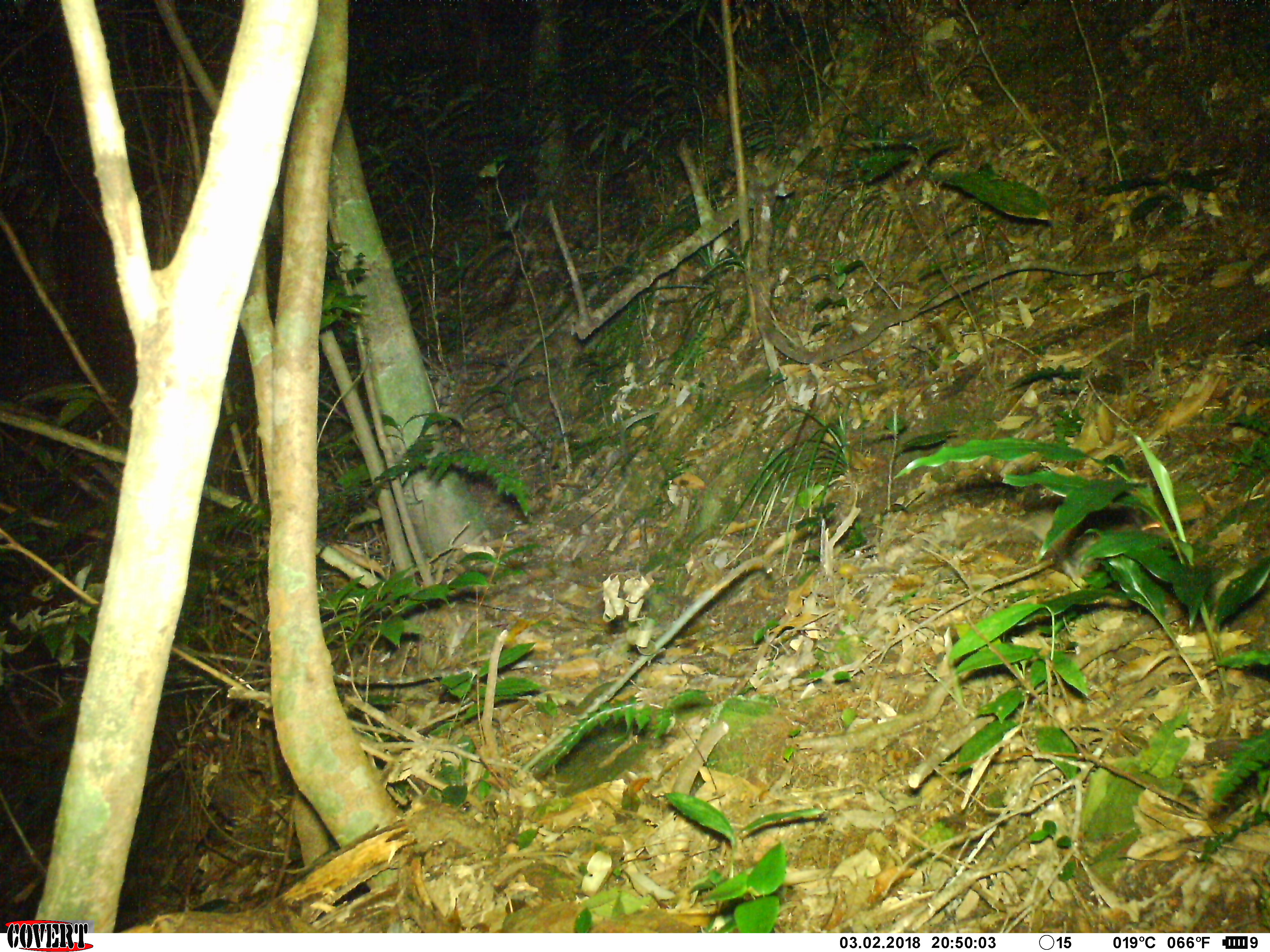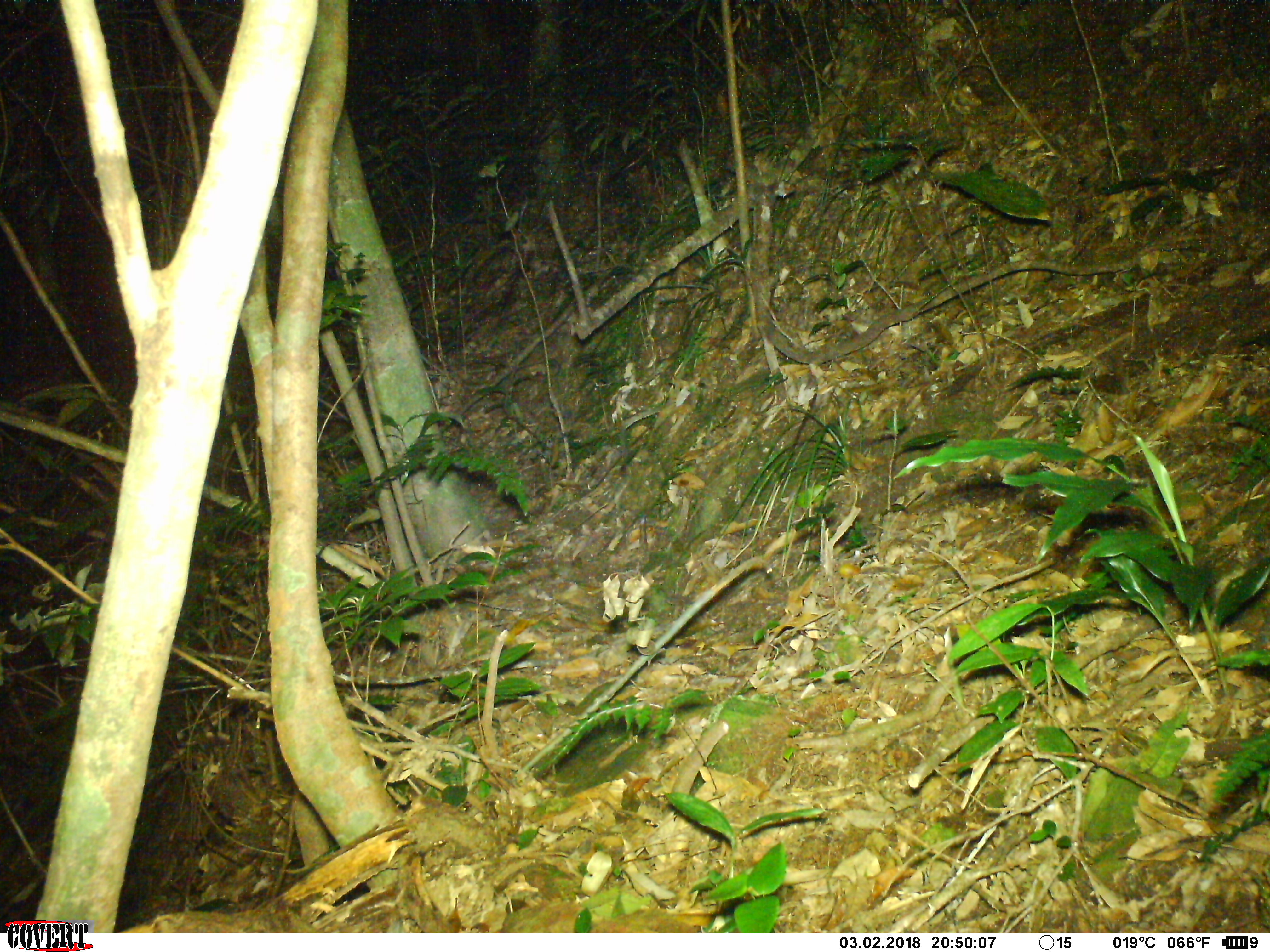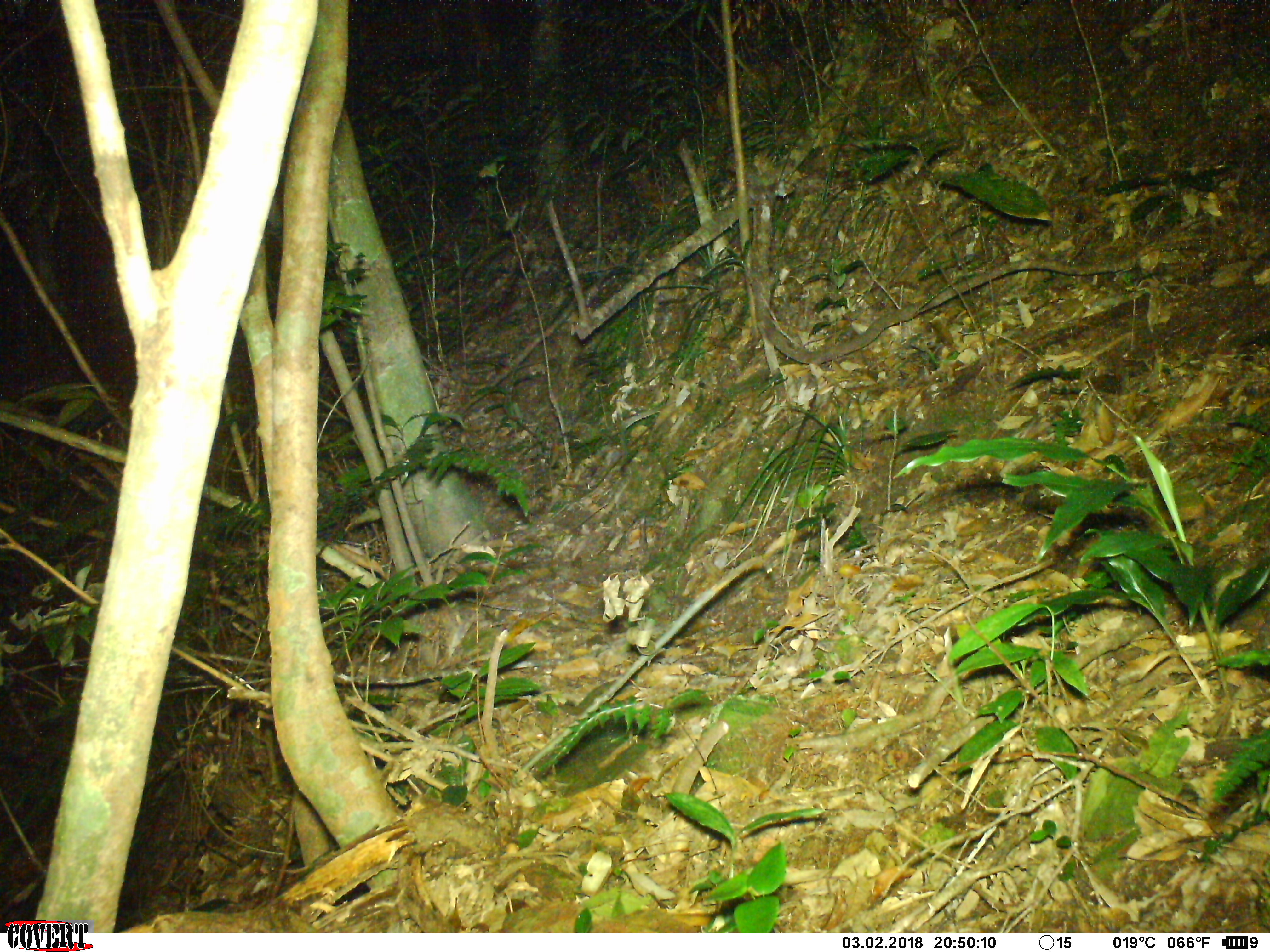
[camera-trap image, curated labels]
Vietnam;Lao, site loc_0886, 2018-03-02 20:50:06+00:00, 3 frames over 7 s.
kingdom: Animalia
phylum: Chordata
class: Mammalia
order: Rodentia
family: Muridae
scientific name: Muridae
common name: old-world mice and rats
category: unidentified murid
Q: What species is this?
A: Unidentified murid (old-world mice and rats) (Muridae).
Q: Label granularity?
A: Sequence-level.